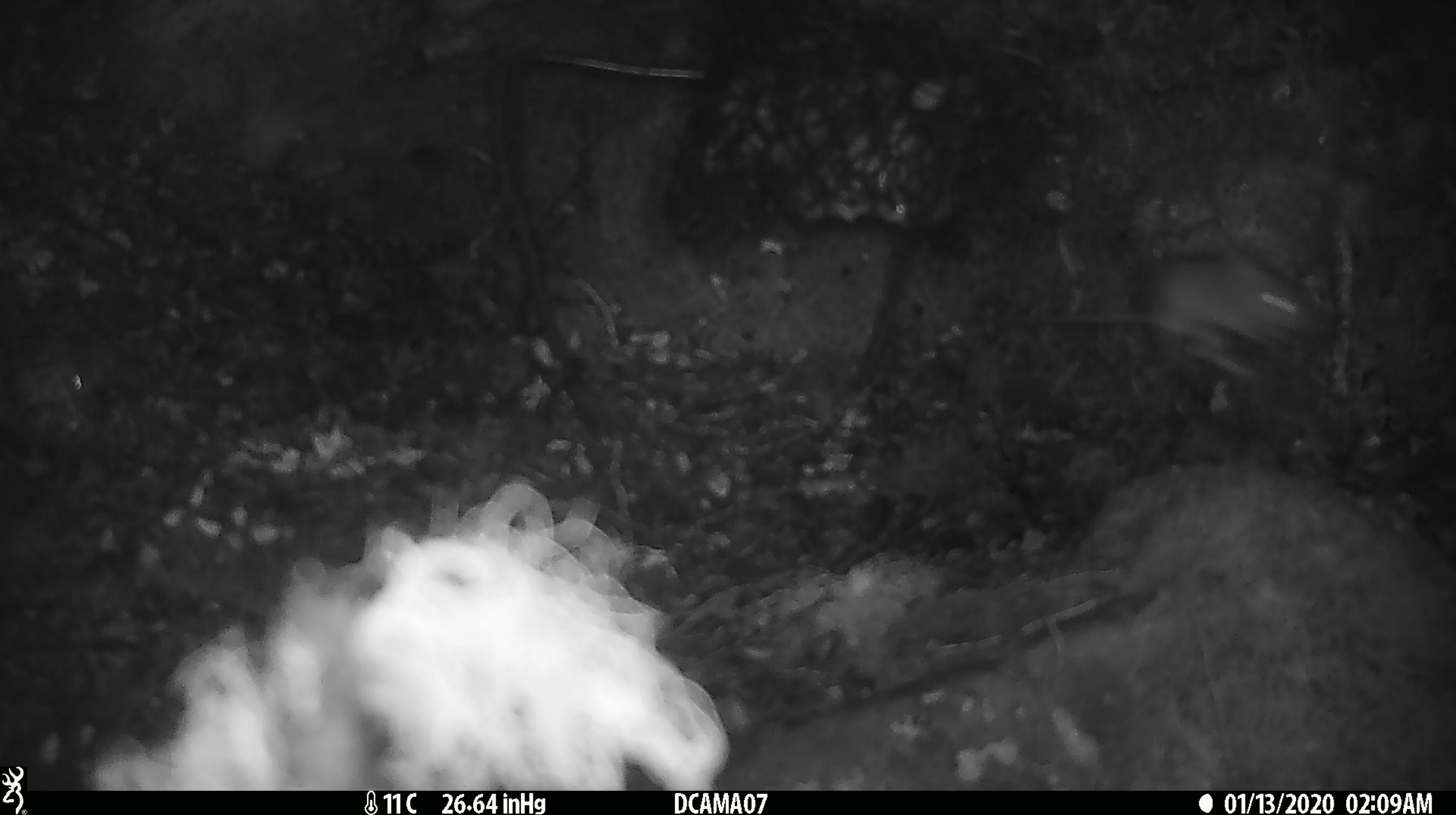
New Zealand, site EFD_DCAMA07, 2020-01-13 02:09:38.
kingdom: Animalia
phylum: Chordata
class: Mammalia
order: Rodentia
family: Muridae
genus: Mus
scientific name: Mus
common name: mouse